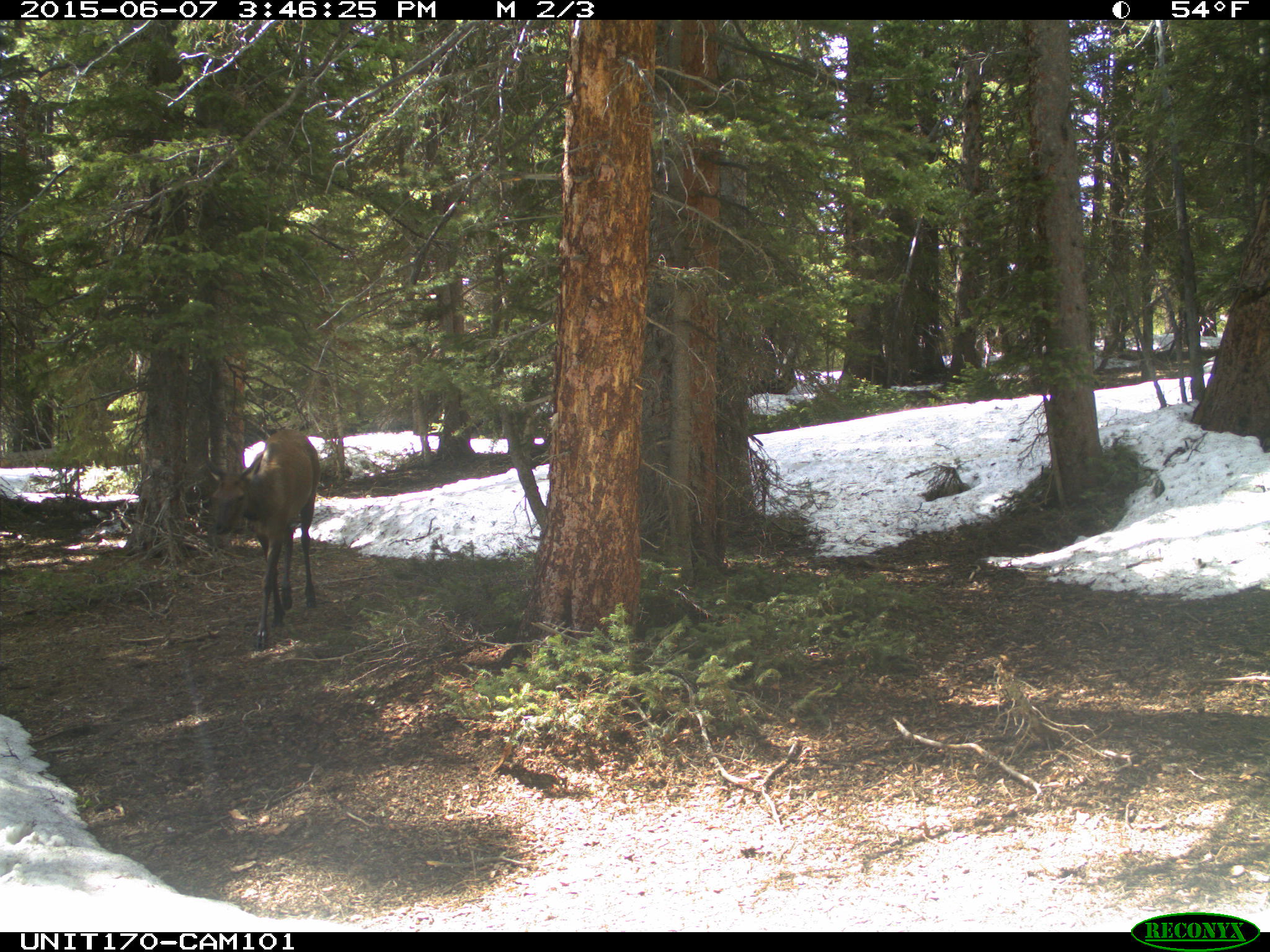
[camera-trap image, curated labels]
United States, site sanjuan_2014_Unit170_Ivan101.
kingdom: Animalia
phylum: Chordata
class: Mammalia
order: Artiodactyla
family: Cervidae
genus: Cervus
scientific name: Cervus elaphus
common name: red deer